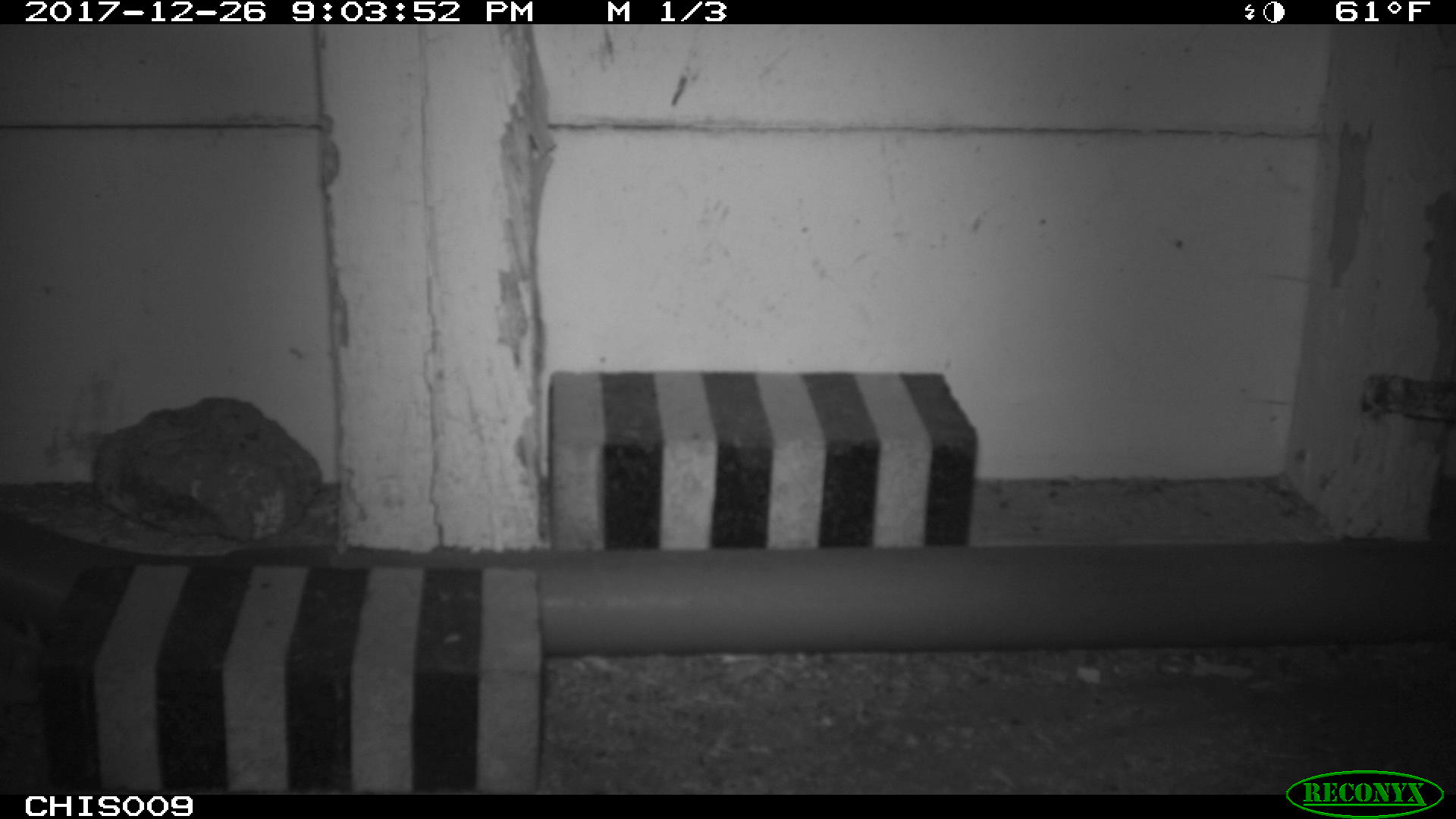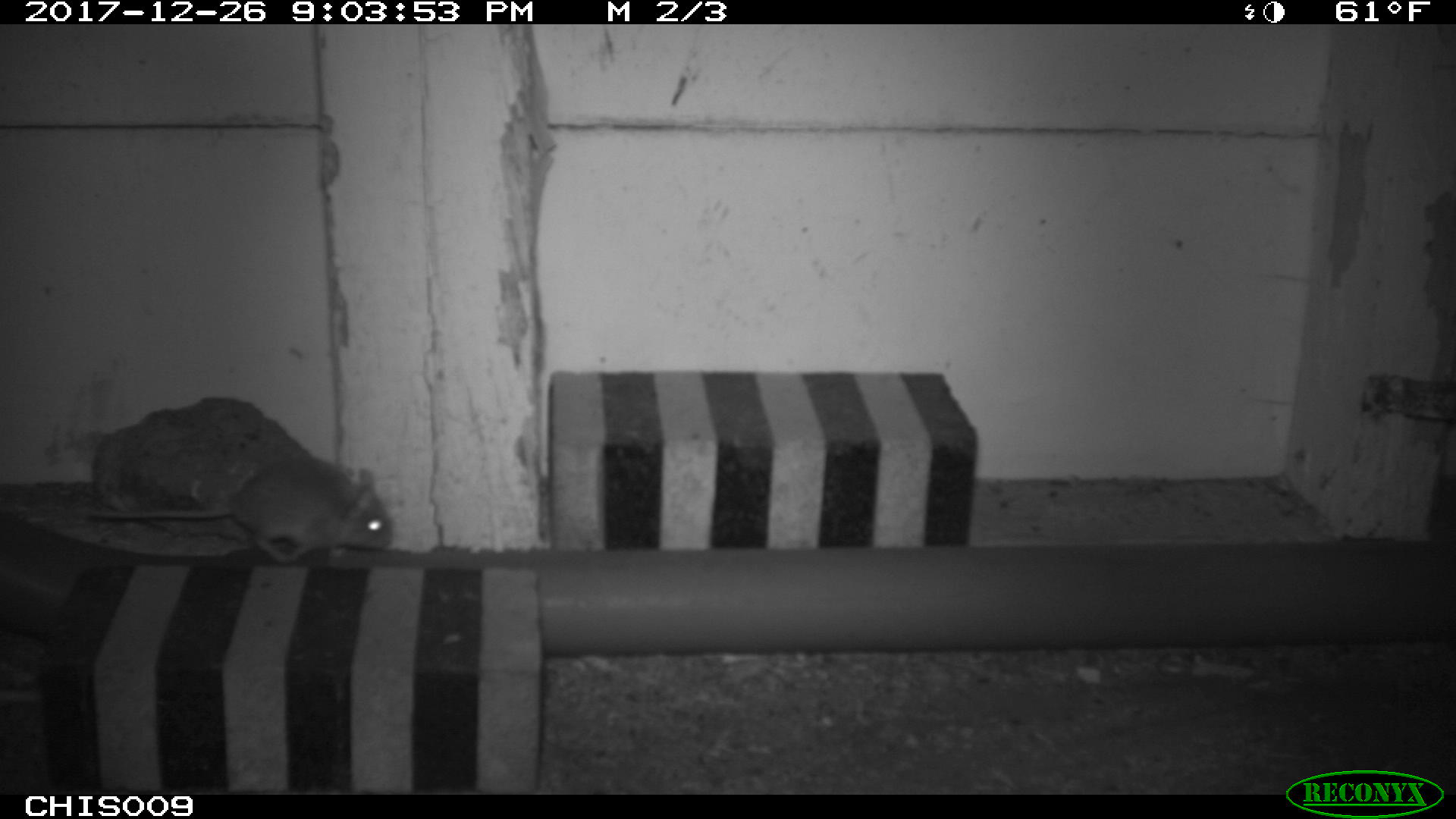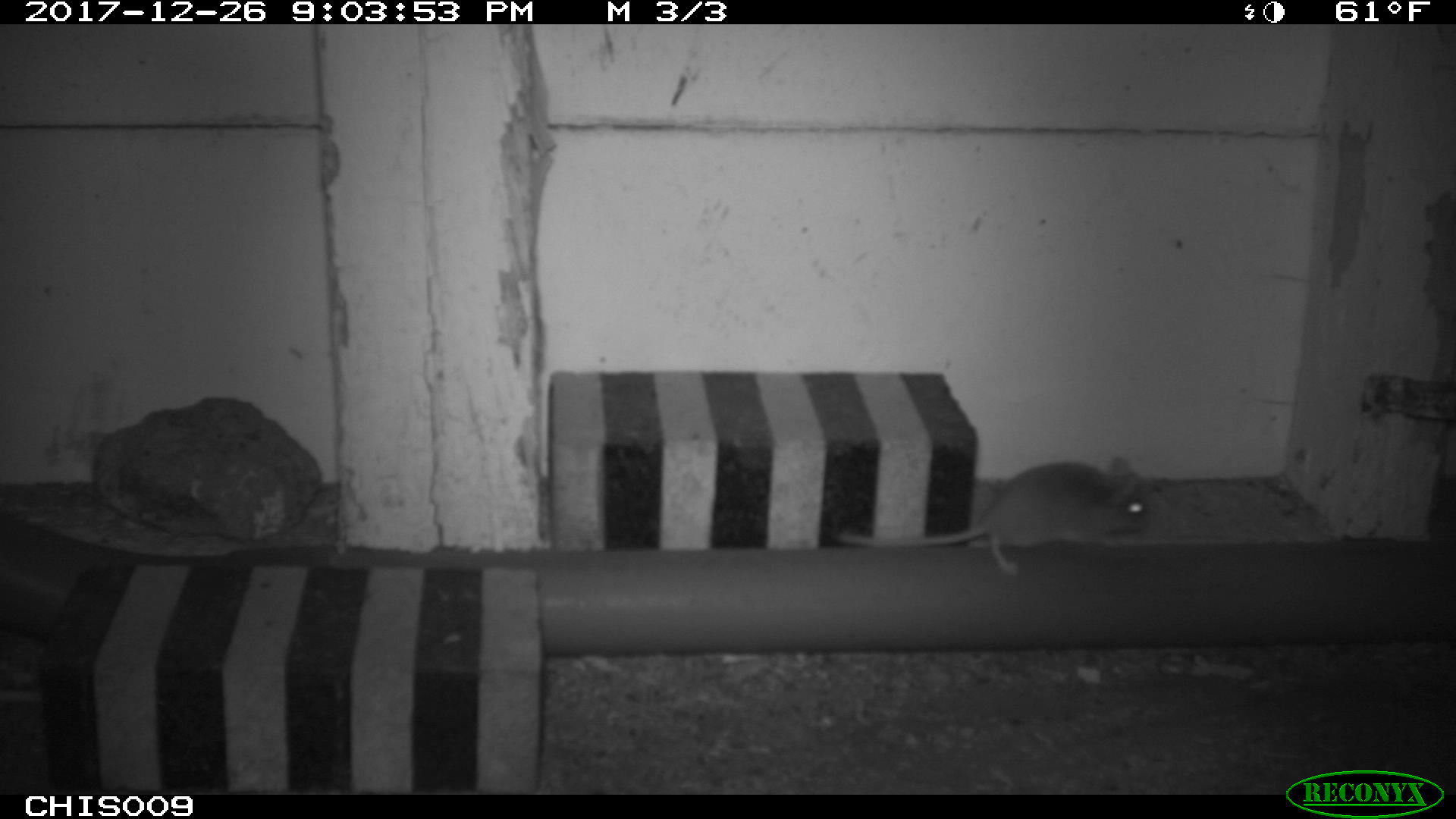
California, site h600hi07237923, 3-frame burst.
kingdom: Animalia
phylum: Chordata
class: Mammalia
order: Rodentia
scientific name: Rodentia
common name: rodent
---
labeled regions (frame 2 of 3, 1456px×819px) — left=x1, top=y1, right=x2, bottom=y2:
rodent: left=80, top=457, right=393, bottom=564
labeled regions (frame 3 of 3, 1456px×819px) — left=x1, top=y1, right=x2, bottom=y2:
rodent: left=836, top=457, right=1149, bottom=575